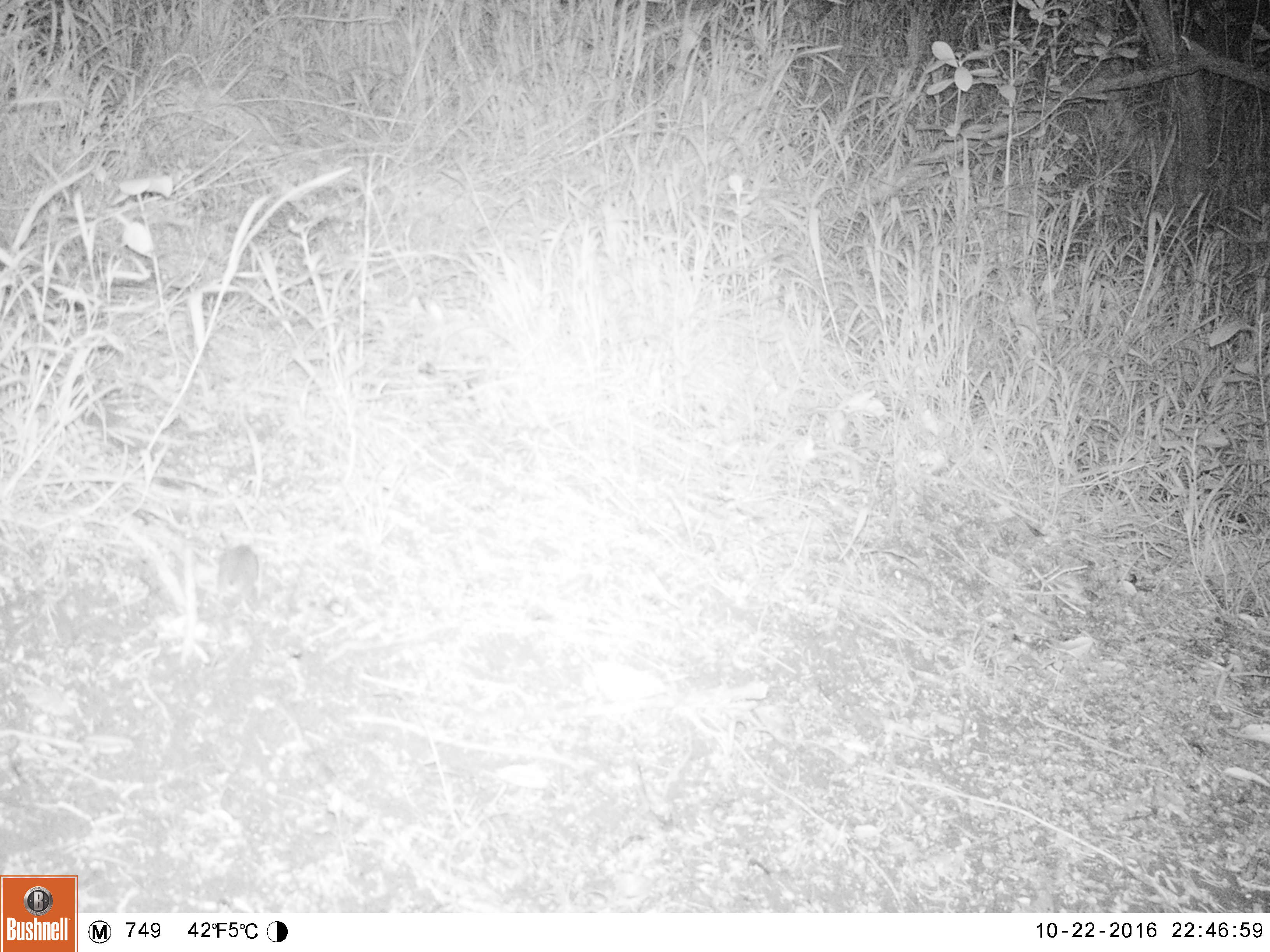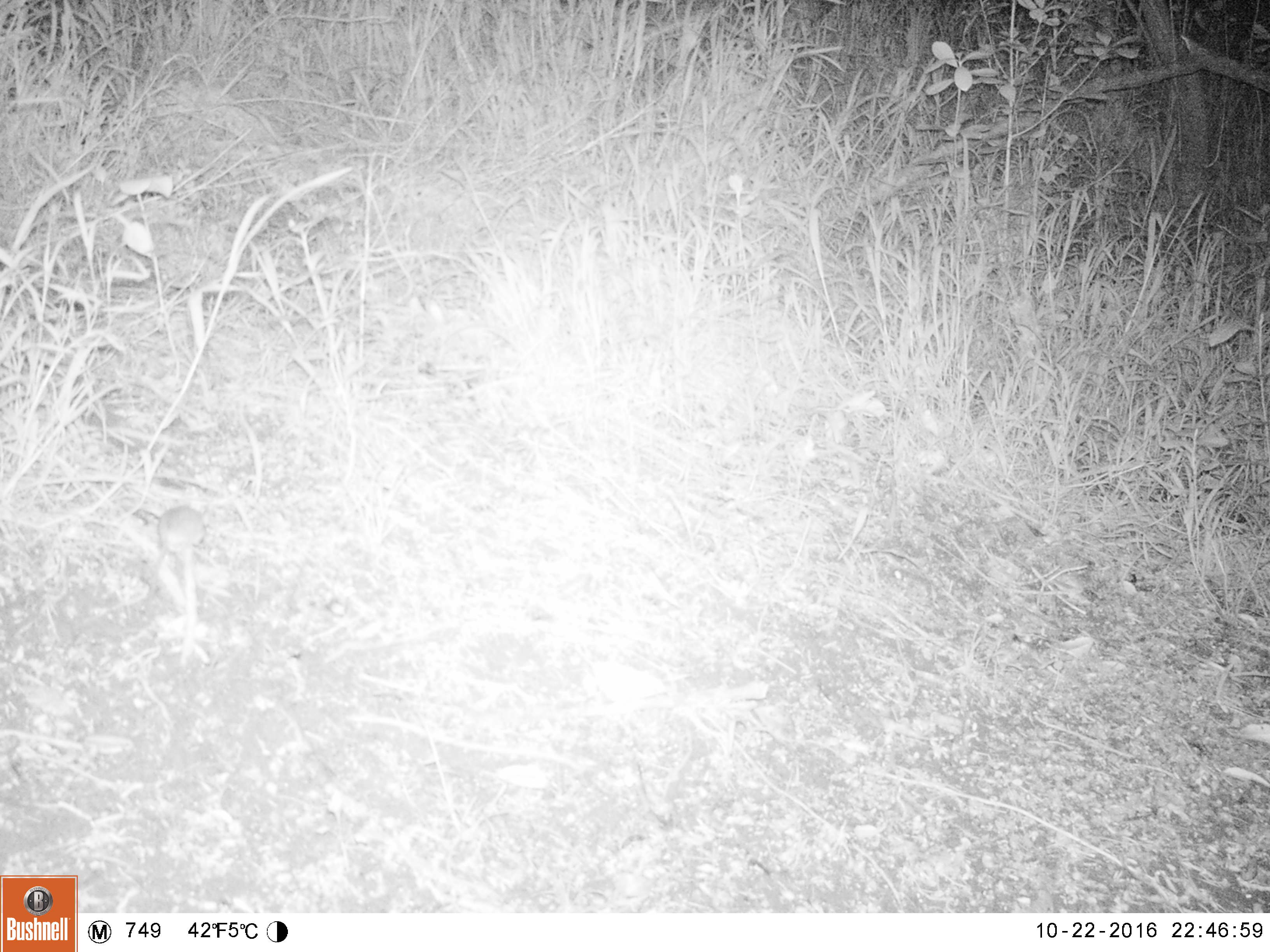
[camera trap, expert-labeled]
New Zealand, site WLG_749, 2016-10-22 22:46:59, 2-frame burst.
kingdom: Animalia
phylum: Chordata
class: Mammalia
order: Rodentia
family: Muridae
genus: Mus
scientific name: Mus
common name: mouse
Mouse (Mus).